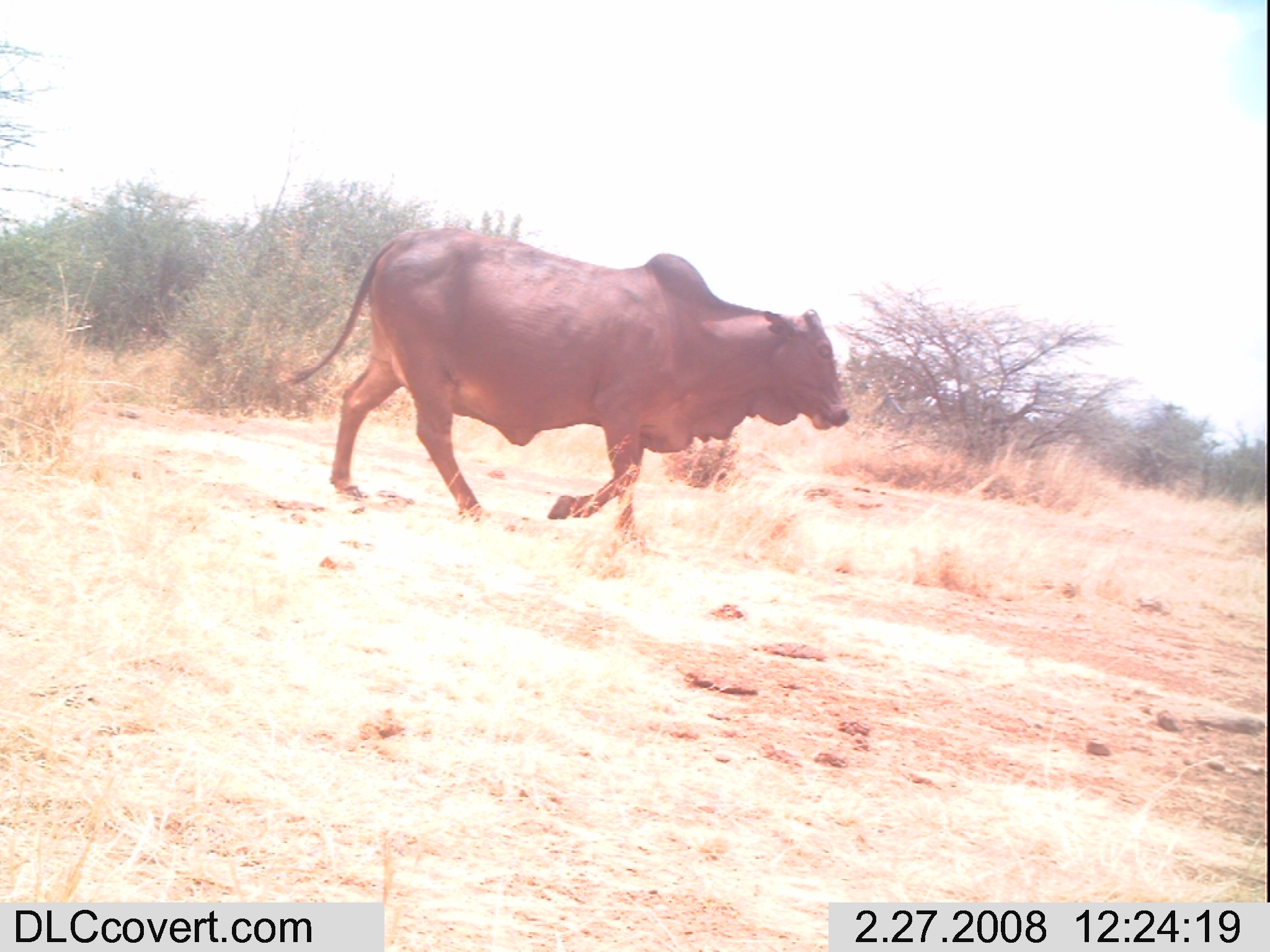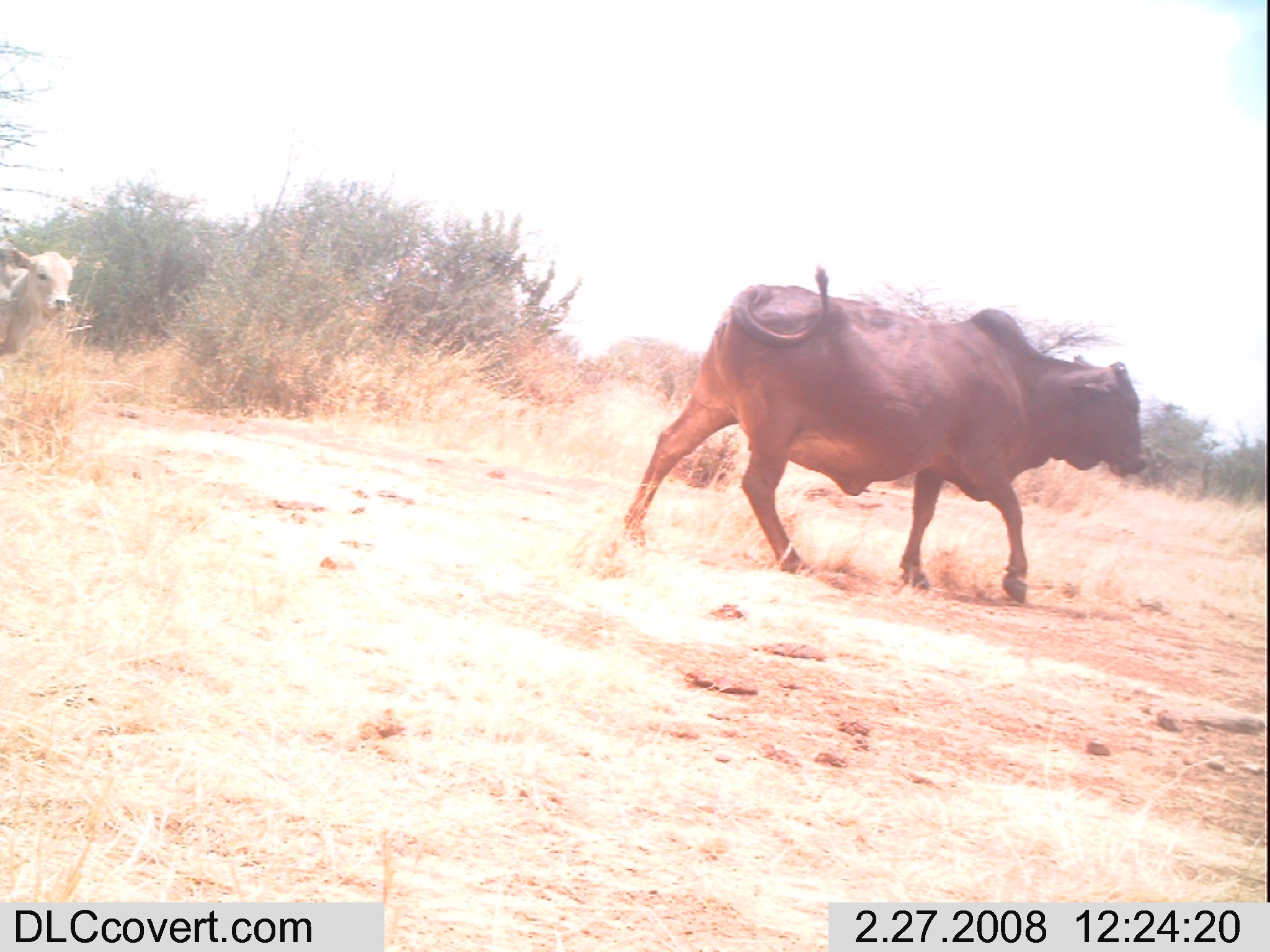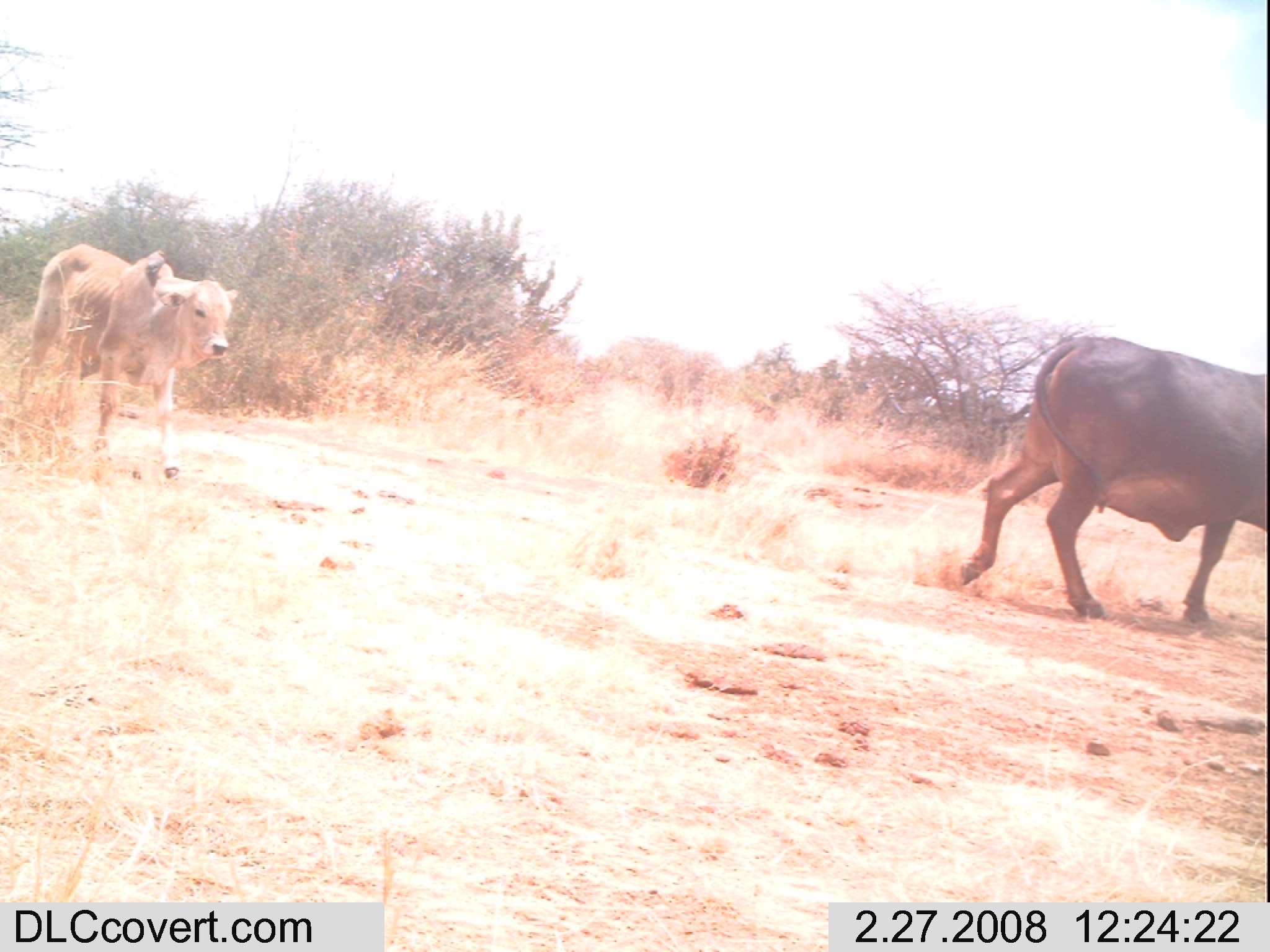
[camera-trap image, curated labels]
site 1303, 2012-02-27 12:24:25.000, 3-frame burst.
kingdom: Animalia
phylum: Chordata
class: Mammalia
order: Artiodactyla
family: Bovidae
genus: Bos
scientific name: Bos taurus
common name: domestic cattle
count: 1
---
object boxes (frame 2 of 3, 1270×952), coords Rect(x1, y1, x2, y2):
bos taurus: Rect(618, 260, 1148, 606); Rect(0, 238, 78, 367)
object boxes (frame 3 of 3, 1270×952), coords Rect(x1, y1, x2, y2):
bos taurus: Rect(939, 332, 1270, 618); Rect(12, 241, 237, 481)